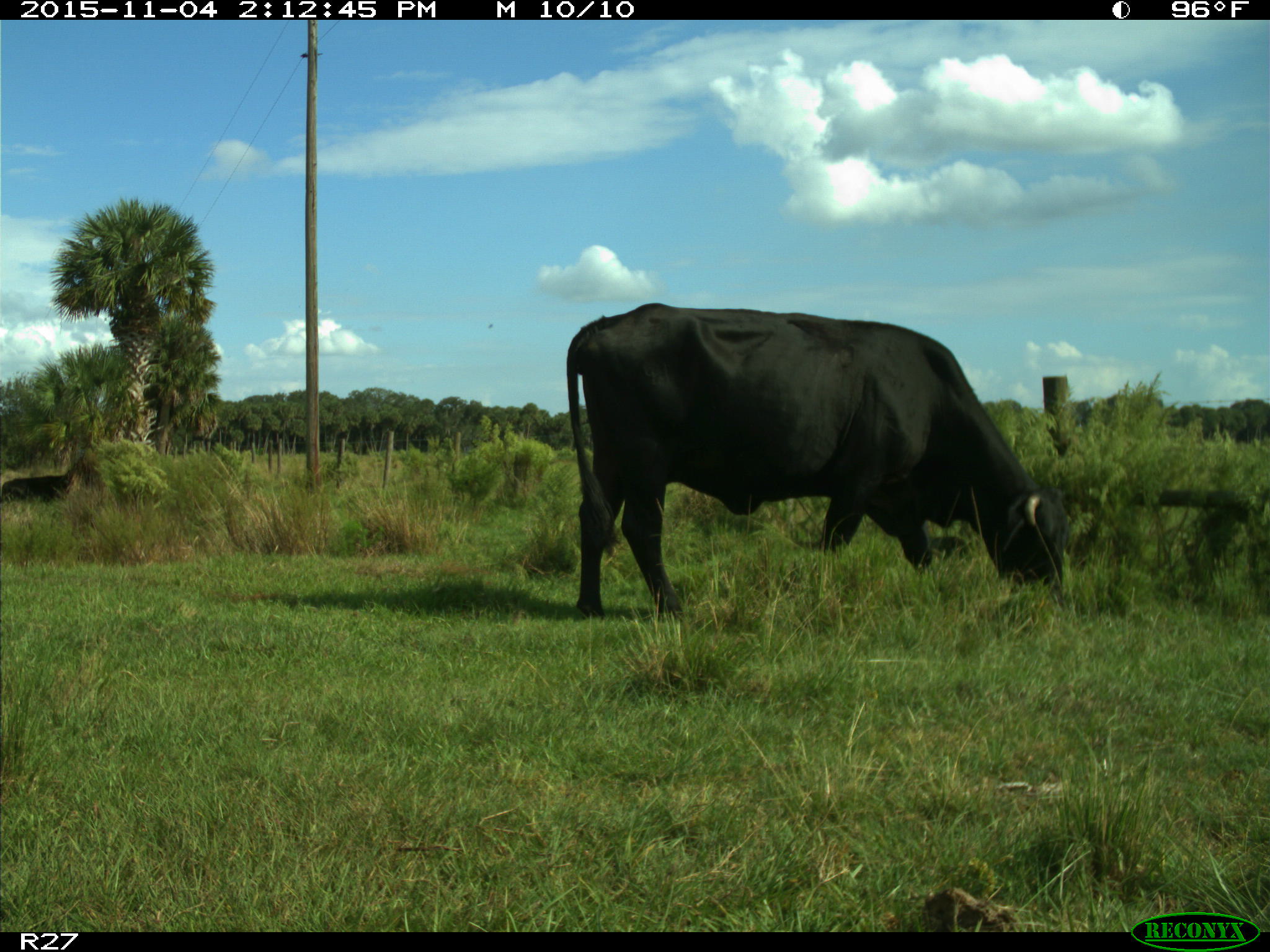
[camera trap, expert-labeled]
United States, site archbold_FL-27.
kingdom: Animalia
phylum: Chordata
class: Mammalia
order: Artiodactyla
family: Bovidae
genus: Bos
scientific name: Bos taurus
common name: domestic cow